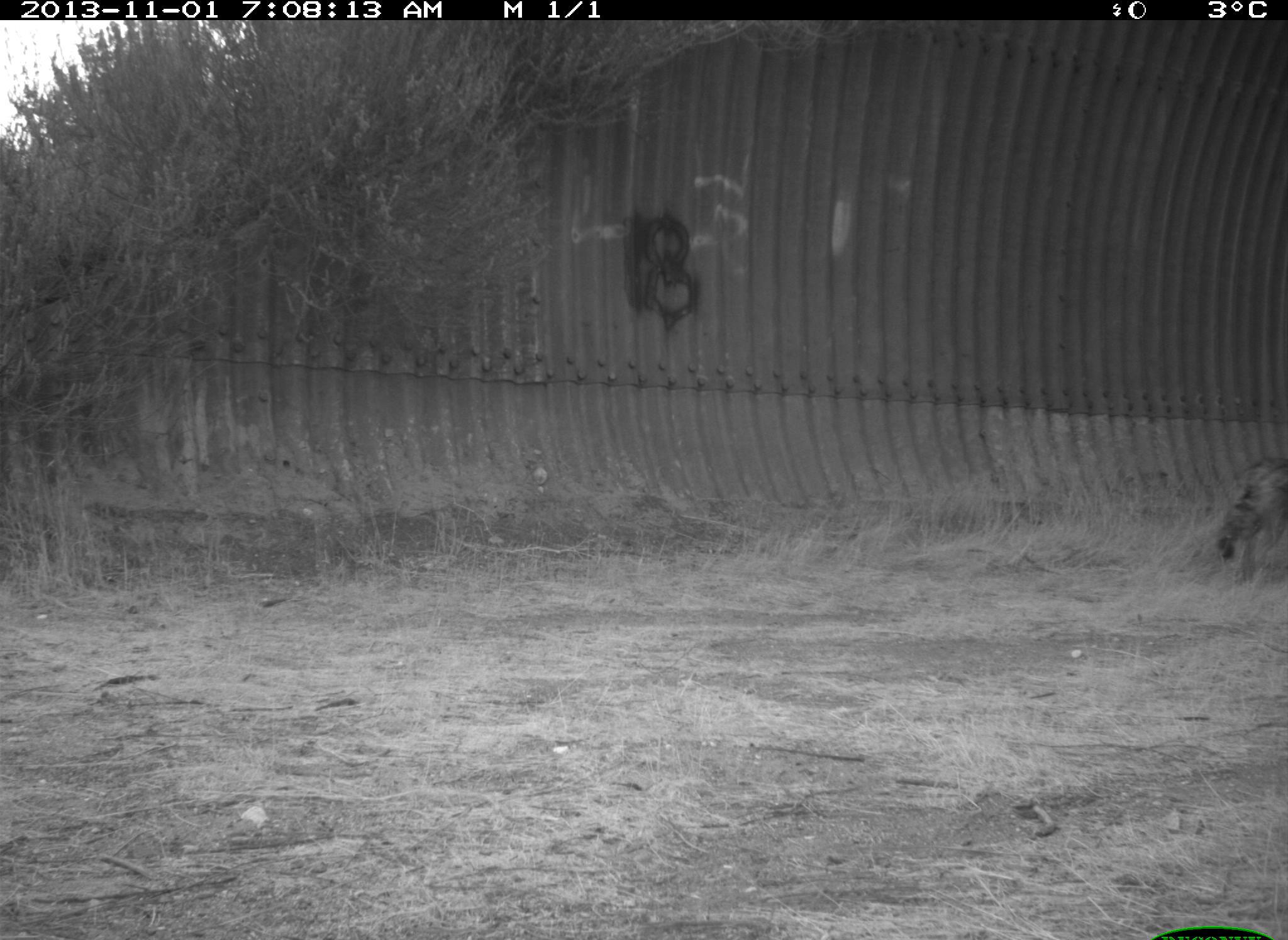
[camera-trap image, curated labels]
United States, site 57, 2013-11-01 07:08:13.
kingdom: Animalia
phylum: Chordata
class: Mammalia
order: Carnivora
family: Canidae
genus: Canis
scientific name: Canis latrans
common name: coyote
Coyote (Canis latrans).